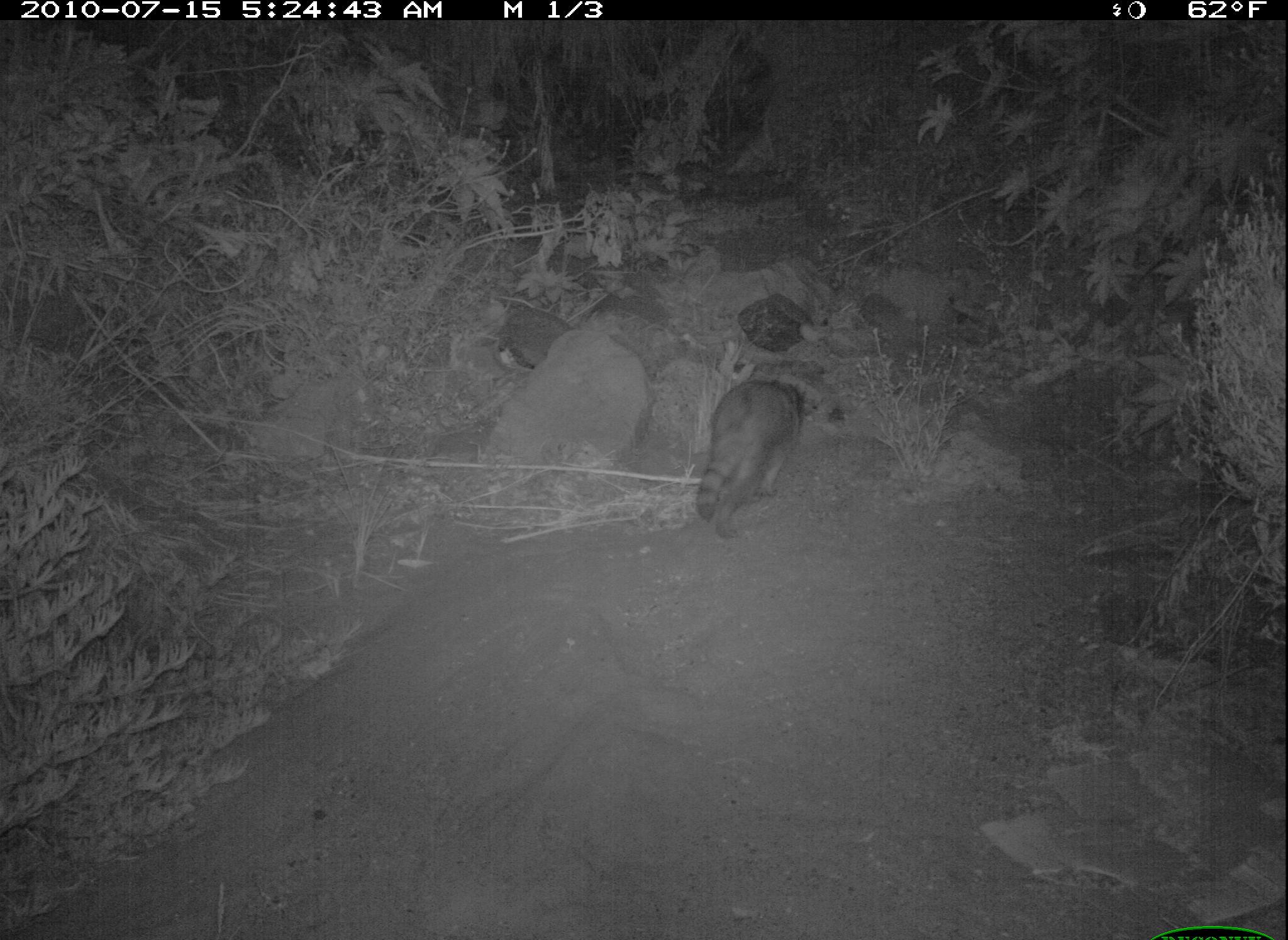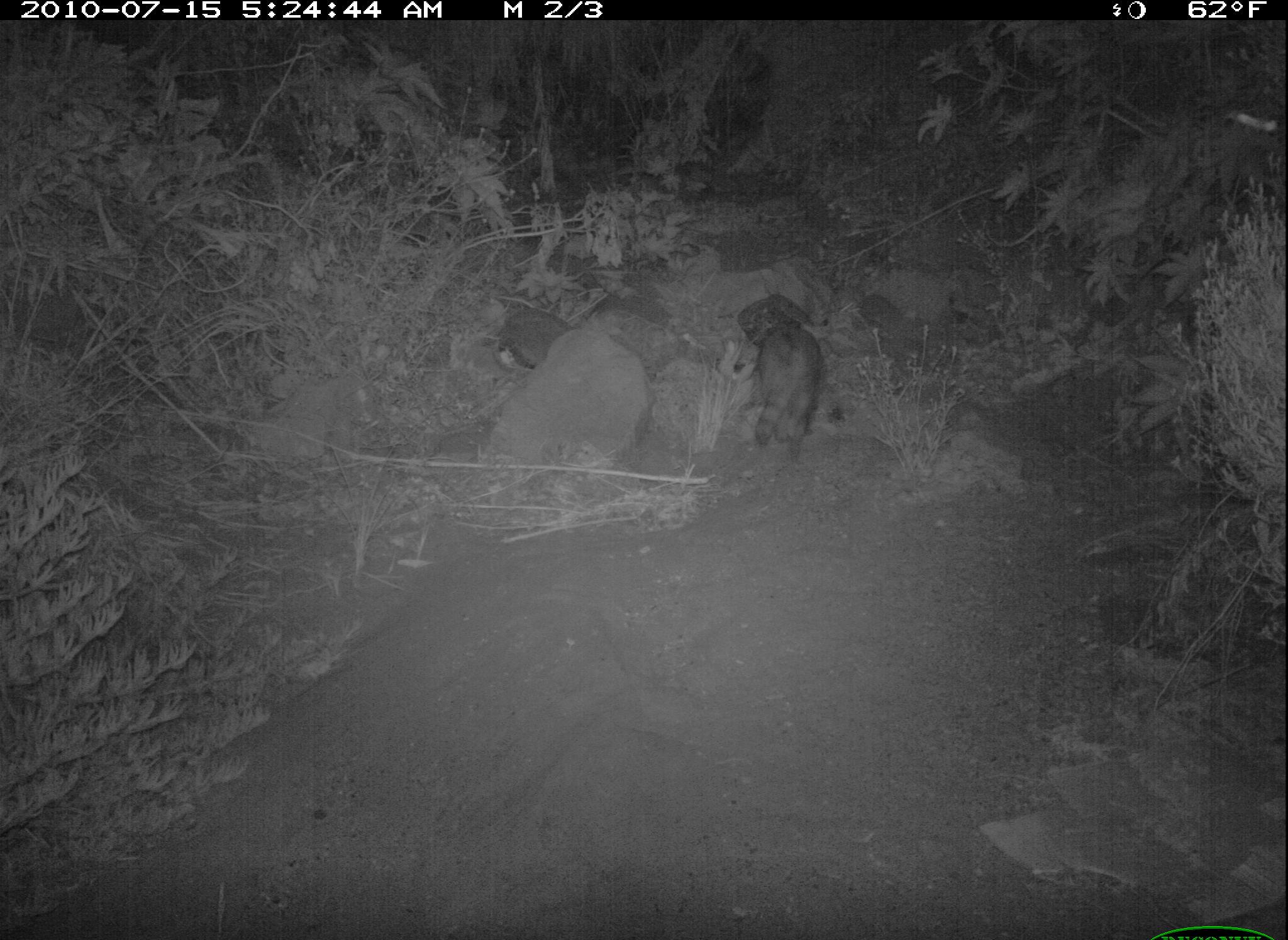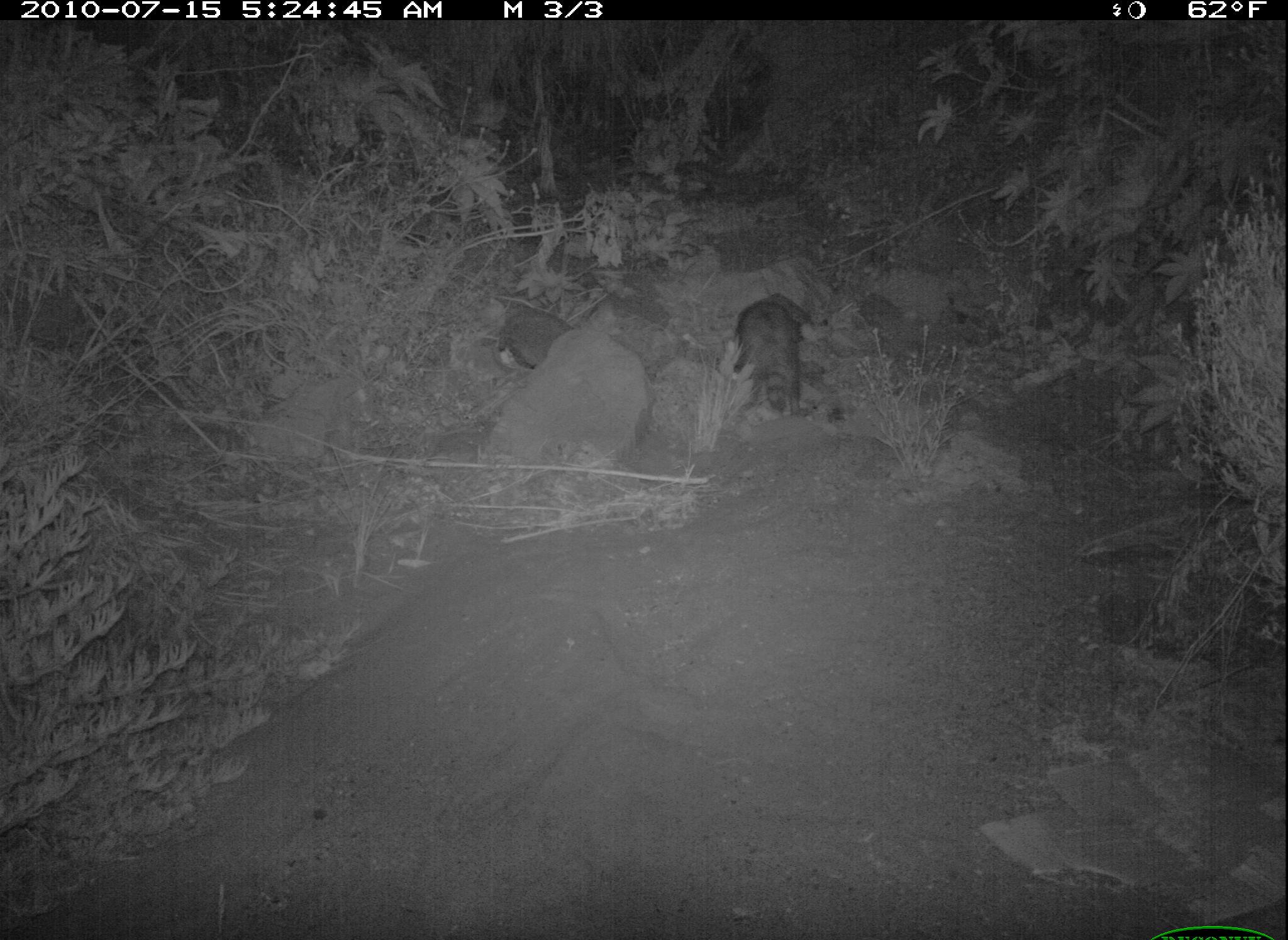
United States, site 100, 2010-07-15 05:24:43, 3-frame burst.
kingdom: Animalia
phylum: Chordata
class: Mammalia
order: Carnivora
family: Procyonidae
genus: Procyon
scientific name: Procyon lotor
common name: raccoon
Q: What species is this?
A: Raccoon (Procyon lotor).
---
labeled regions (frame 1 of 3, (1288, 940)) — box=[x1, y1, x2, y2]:
raccoon: box=[660, 362, 847, 564]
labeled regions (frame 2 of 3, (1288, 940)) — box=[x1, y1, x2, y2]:
raccoon: box=[710, 298, 857, 465]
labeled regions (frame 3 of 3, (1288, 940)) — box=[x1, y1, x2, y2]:
raccoon: box=[715, 269, 832, 441]